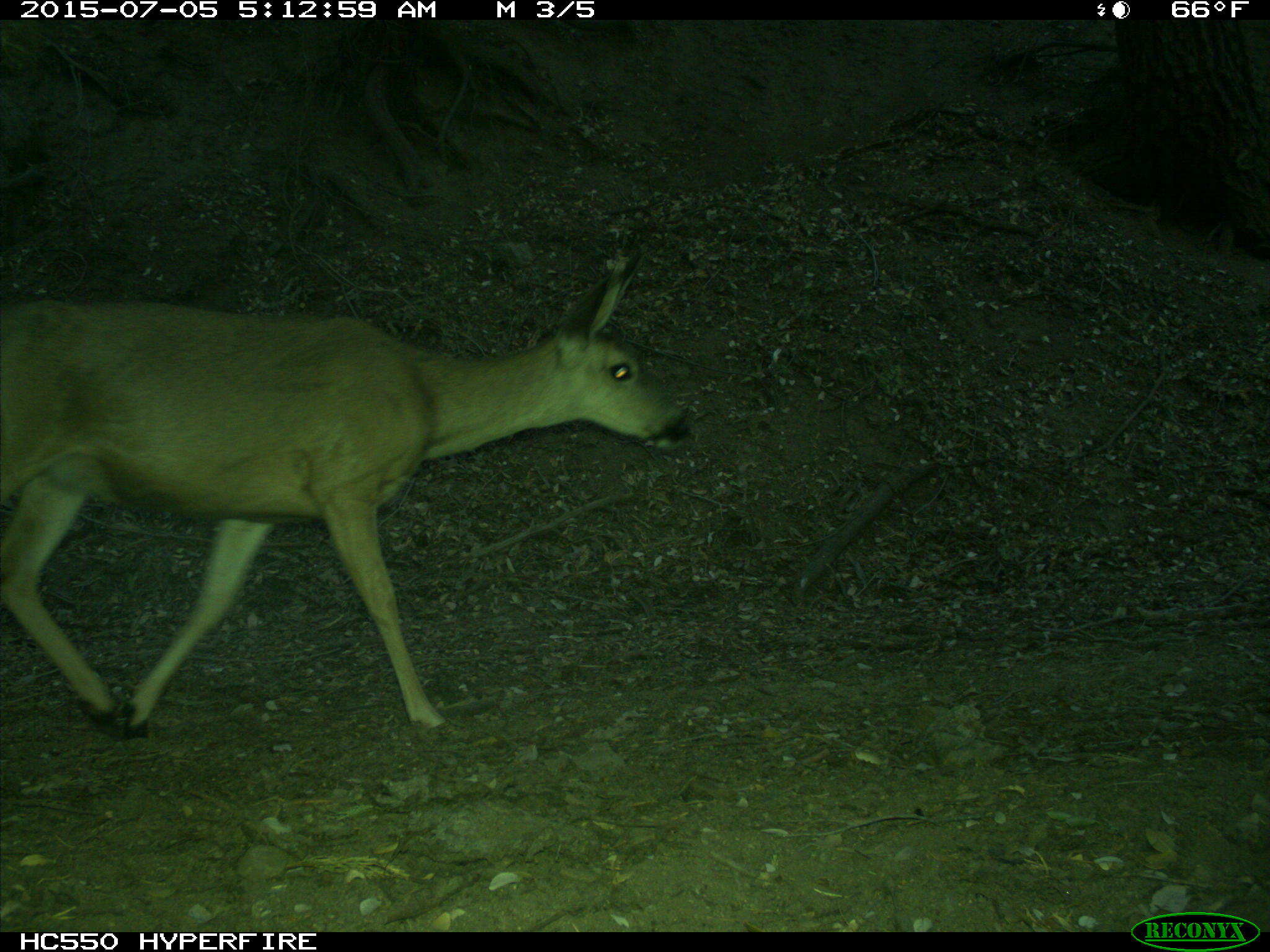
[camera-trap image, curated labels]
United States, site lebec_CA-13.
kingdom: Animalia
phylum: Chordata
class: Mammalia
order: Artiodactyla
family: Cervidae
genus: Odocoileus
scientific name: Odocoileus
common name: deer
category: unidentified deer